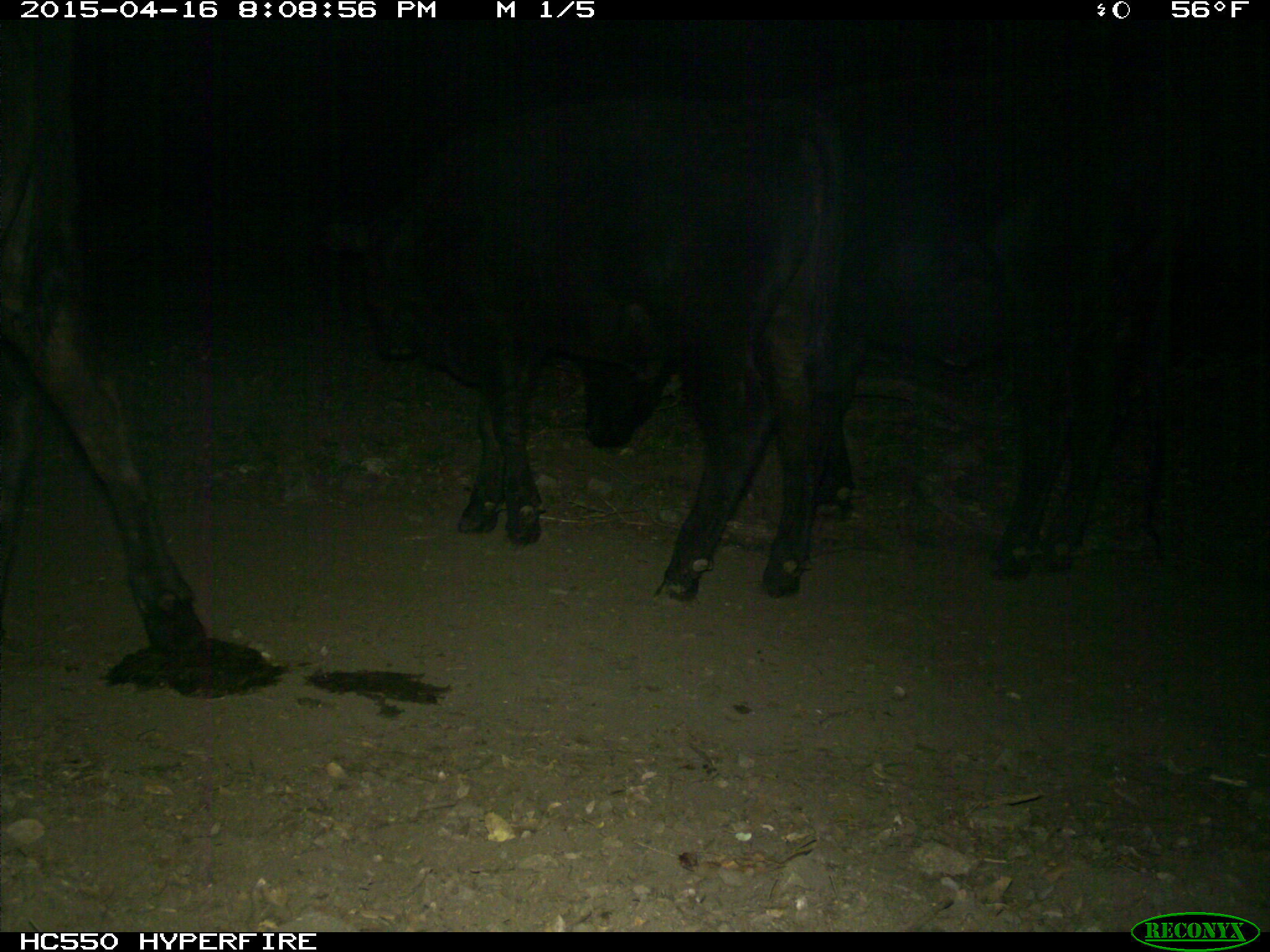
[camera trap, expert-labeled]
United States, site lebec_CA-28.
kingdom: Animalia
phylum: Chordata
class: Mammalia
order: Artiodactyla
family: Bovidae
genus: Bos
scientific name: Bos taurus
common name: domestic cow